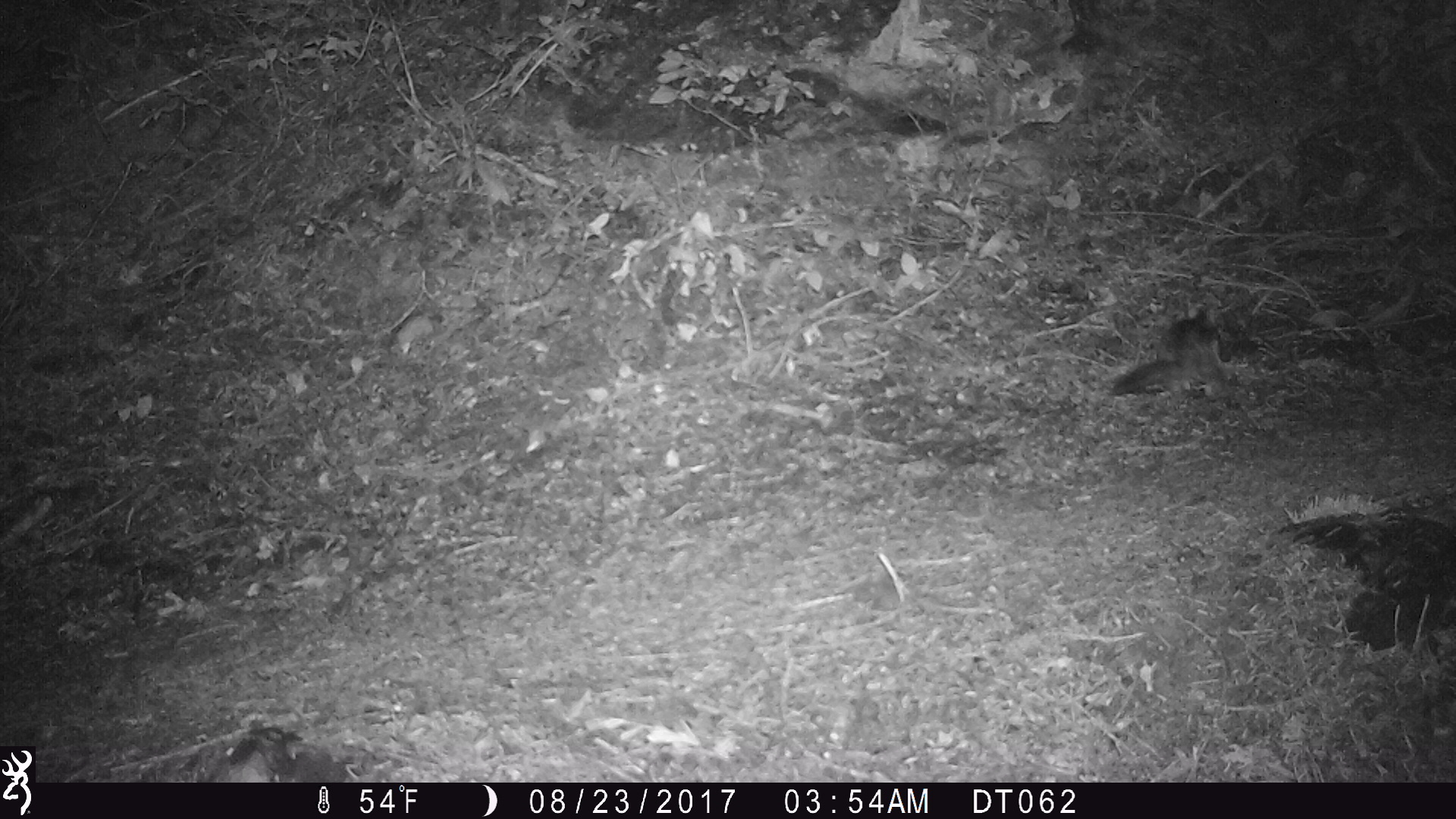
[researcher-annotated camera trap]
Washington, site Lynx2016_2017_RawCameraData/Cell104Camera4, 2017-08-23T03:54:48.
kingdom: Animalia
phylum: Chordata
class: Mammalia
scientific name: Mammalia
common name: small mammal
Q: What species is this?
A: Small mammal (Mammalia).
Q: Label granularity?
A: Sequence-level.